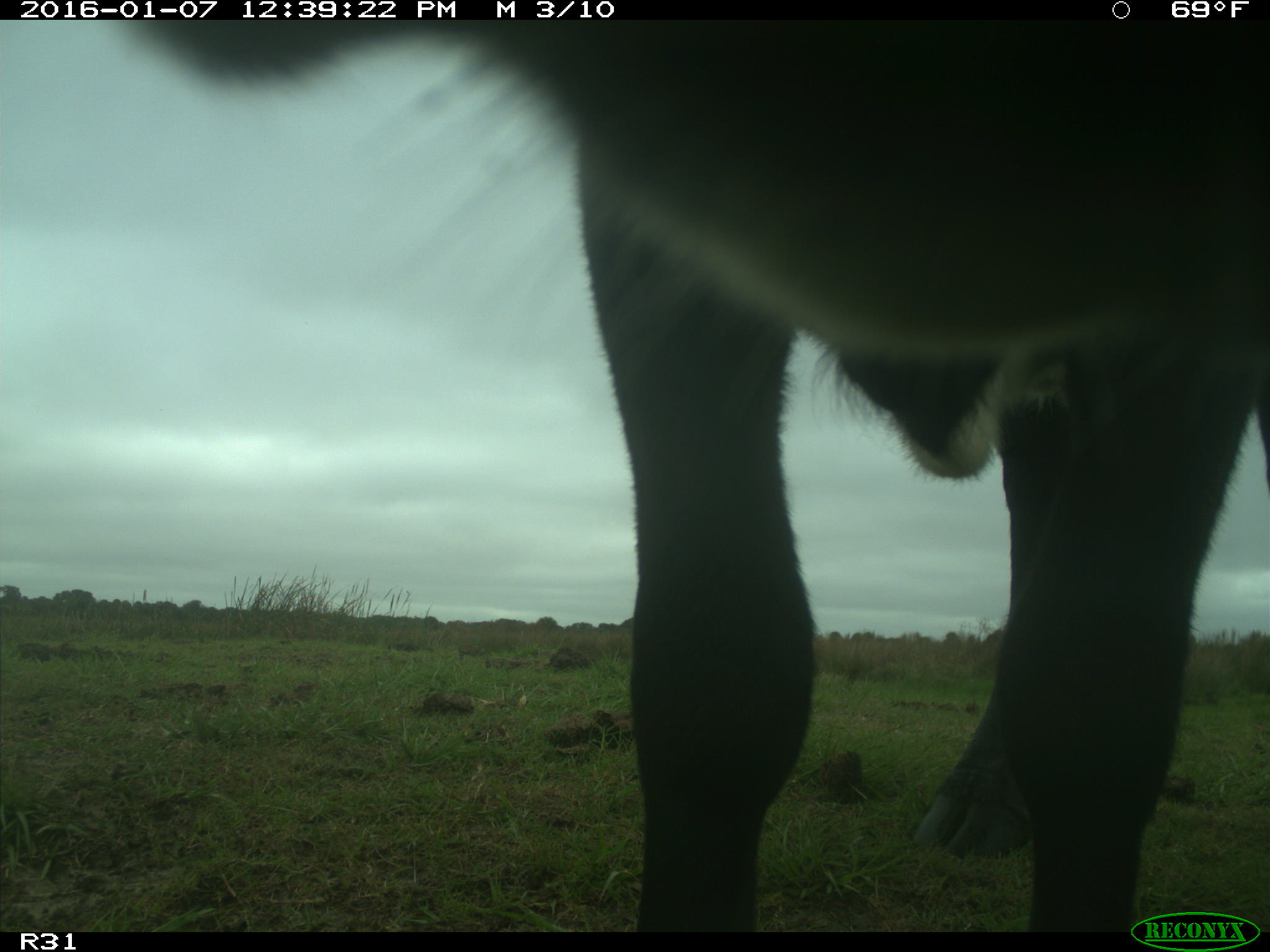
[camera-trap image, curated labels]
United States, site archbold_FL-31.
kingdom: Animalia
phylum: Chordata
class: Mammalia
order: Artiodactyla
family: Bovidae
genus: Bos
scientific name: Bos taurus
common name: domestic cow